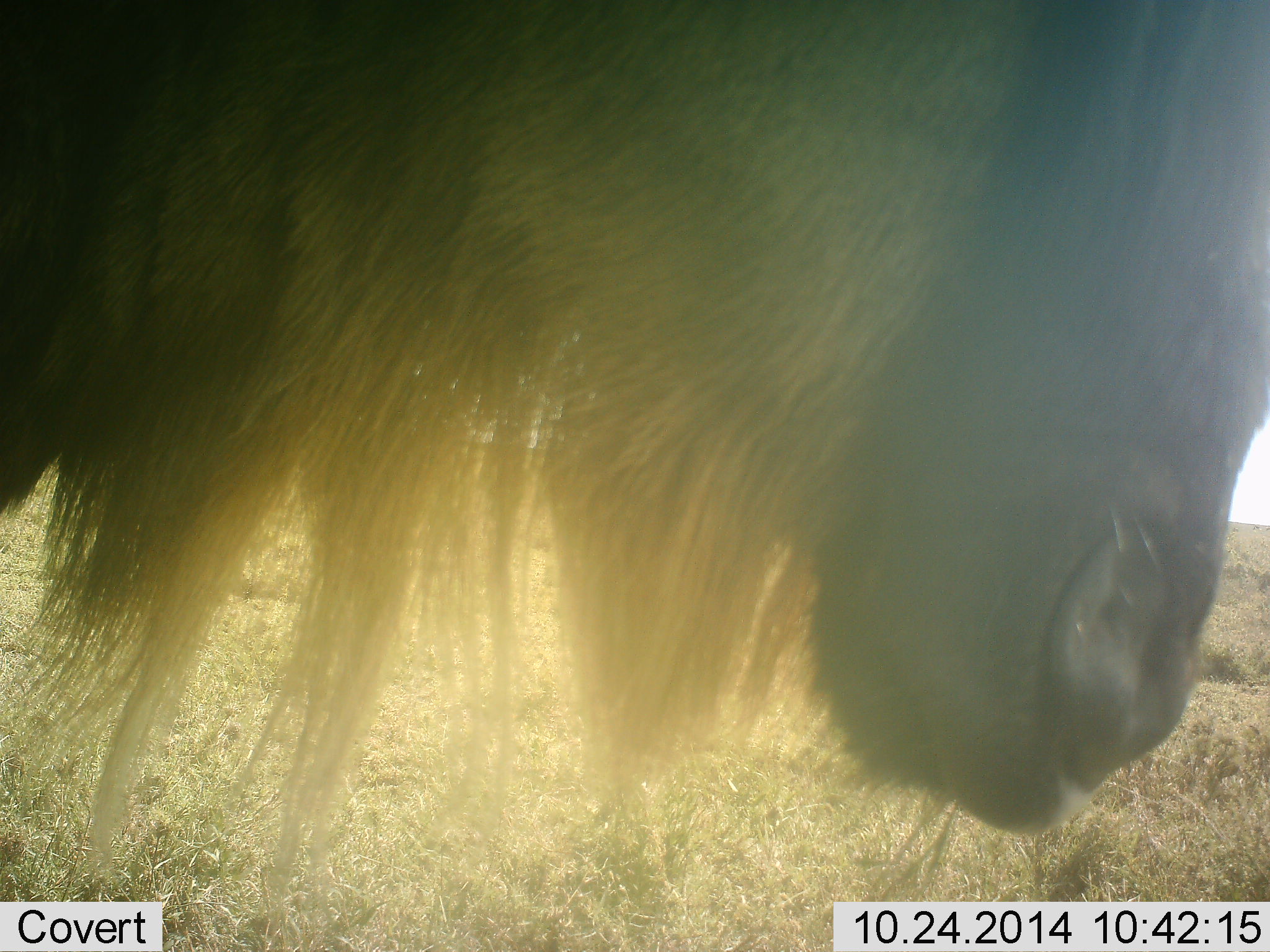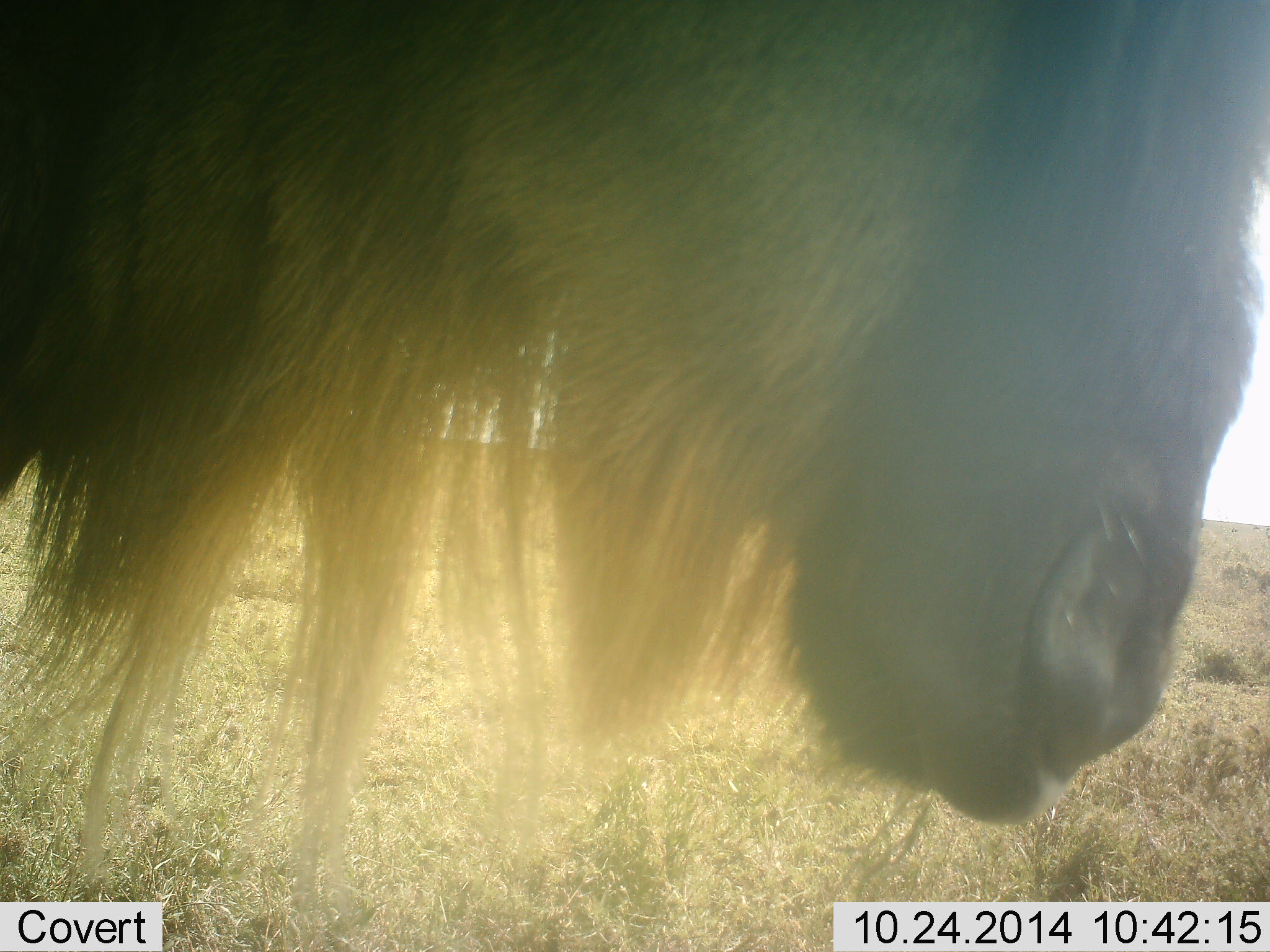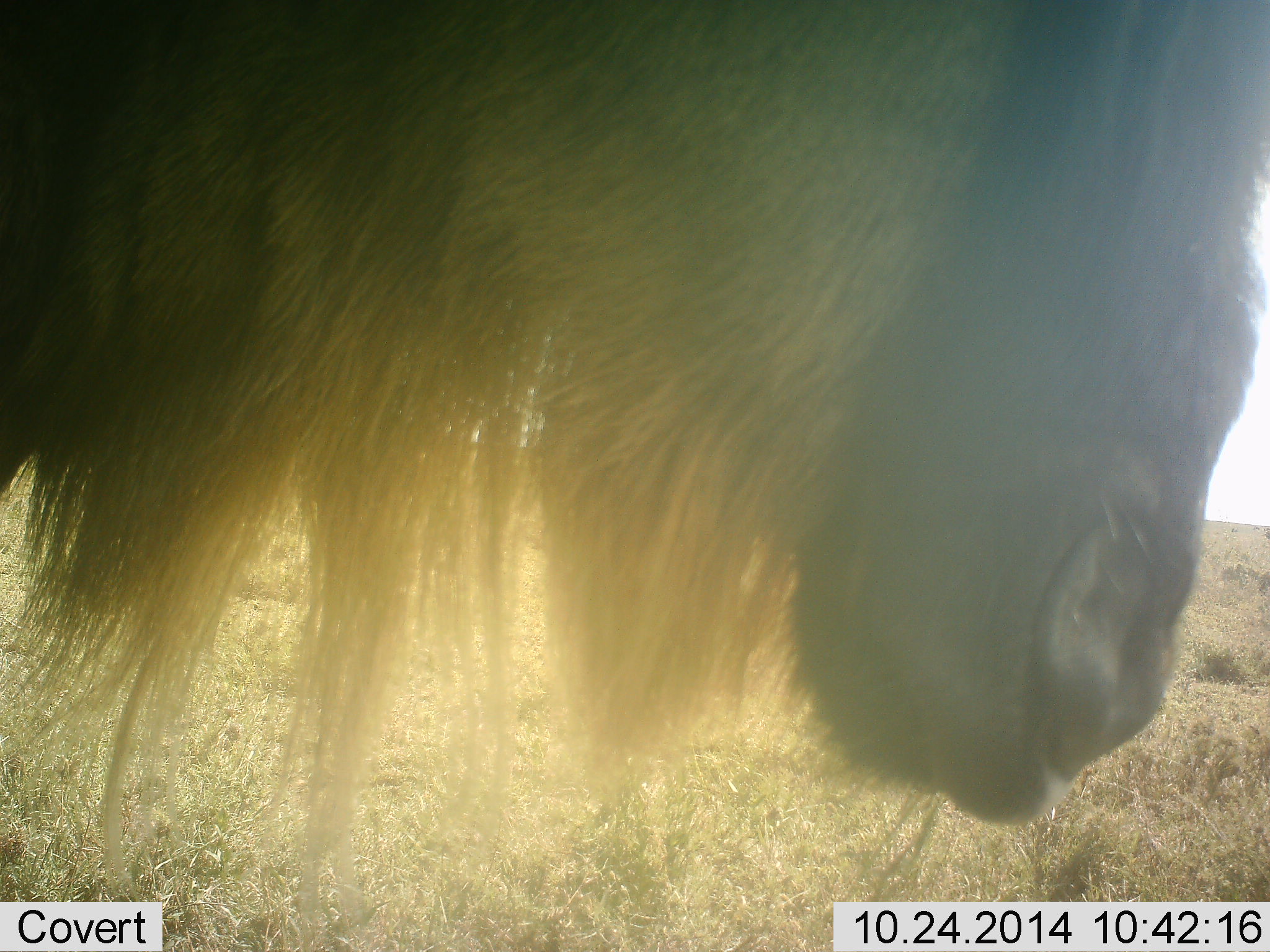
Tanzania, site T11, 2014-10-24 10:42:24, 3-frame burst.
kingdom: Animalia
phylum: Chordata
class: Mammalia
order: Artiodactyla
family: Bovidae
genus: Connochaetes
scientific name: Connochaetes taurinus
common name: blue wildebeest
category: wildebeest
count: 1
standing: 100%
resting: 0%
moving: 0%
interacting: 0%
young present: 0%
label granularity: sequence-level